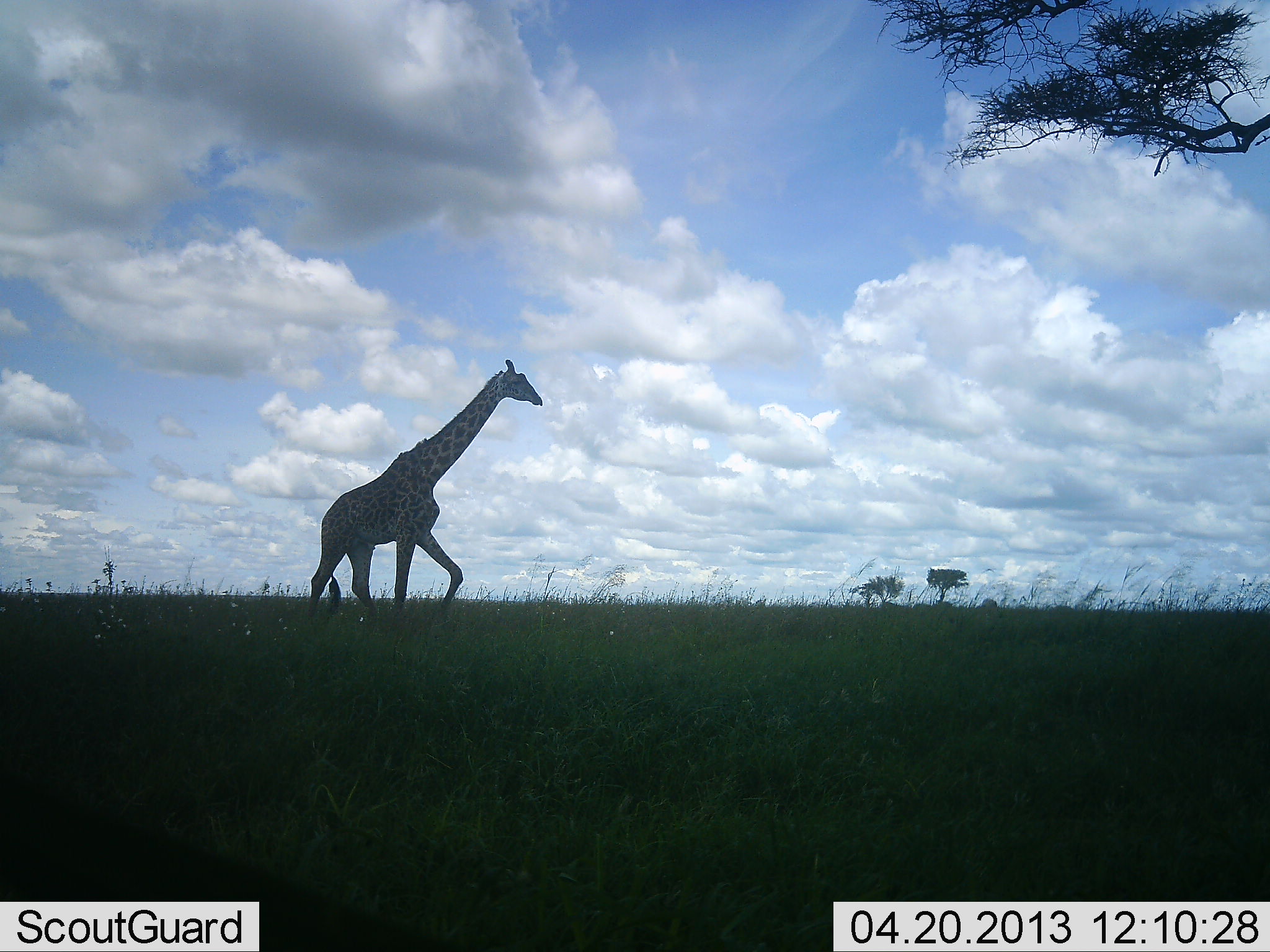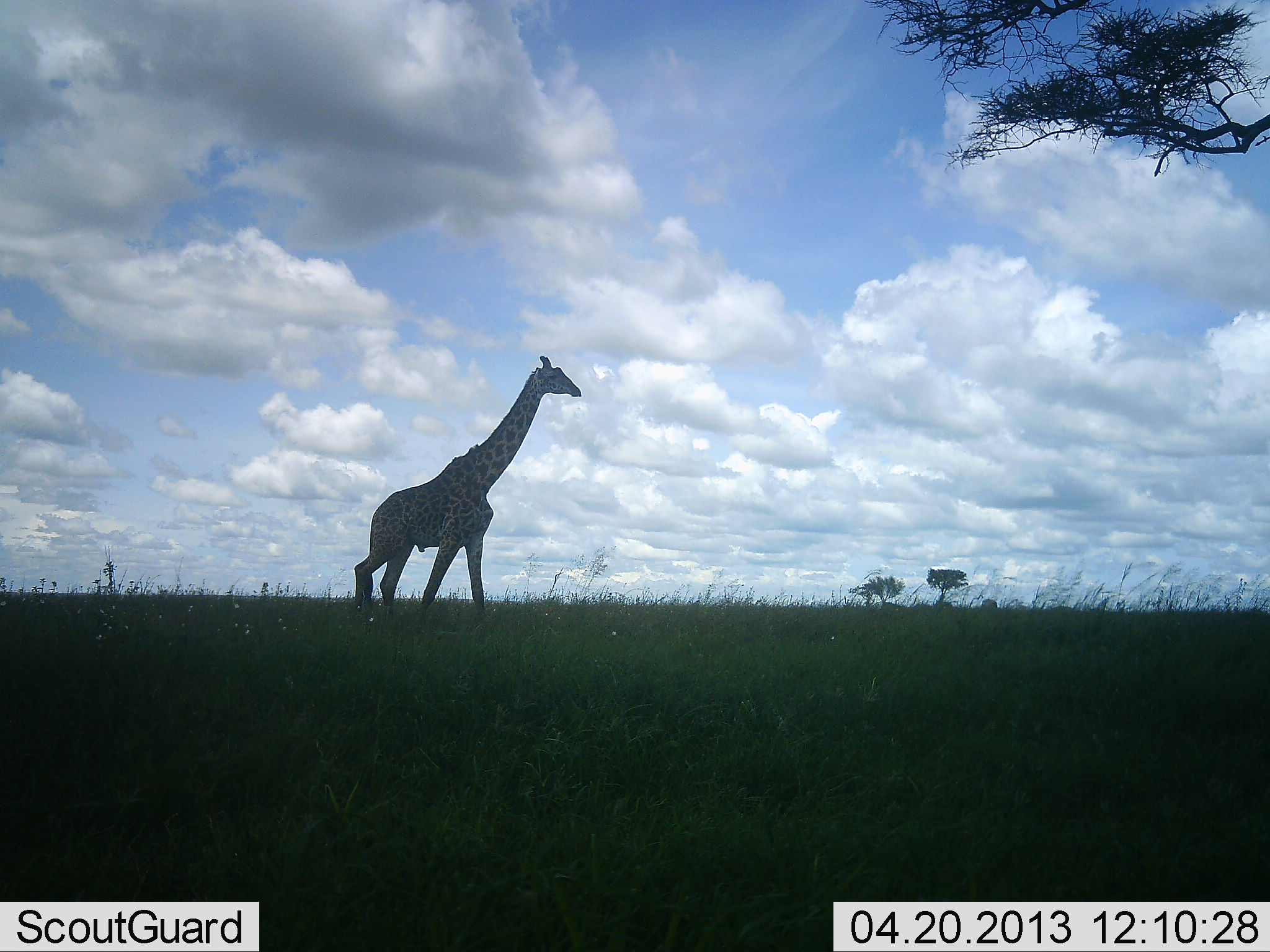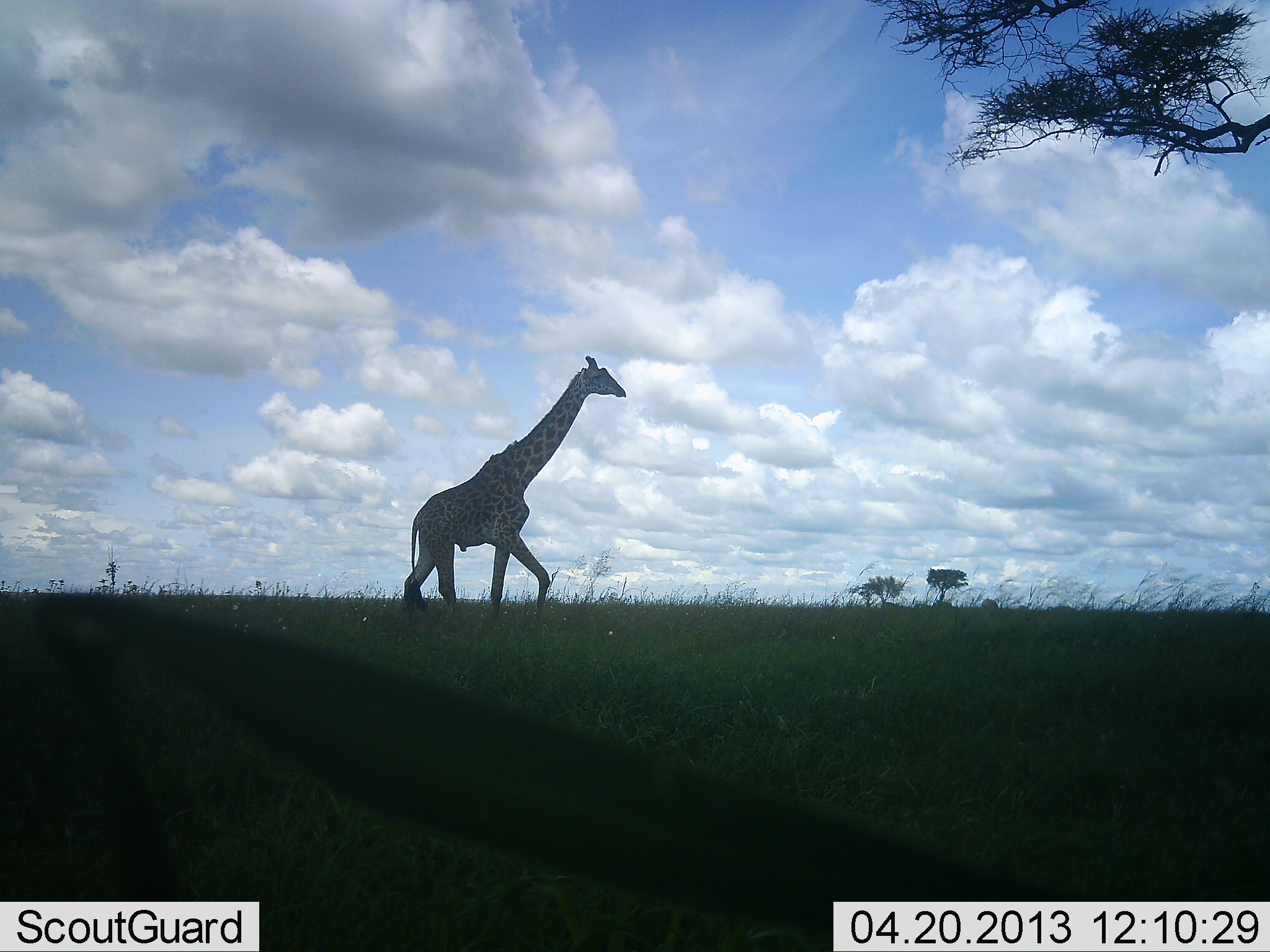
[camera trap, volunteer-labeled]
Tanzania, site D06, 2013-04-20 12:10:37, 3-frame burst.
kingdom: Animalia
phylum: Chordata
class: Mammalia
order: Artiodactyla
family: Giraffidae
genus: Giraffa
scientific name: Giraffa camelopardalis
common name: giraffe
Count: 1.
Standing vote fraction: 10%.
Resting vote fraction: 0%.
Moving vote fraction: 90%.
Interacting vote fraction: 0%.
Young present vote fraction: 0%.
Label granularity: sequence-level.